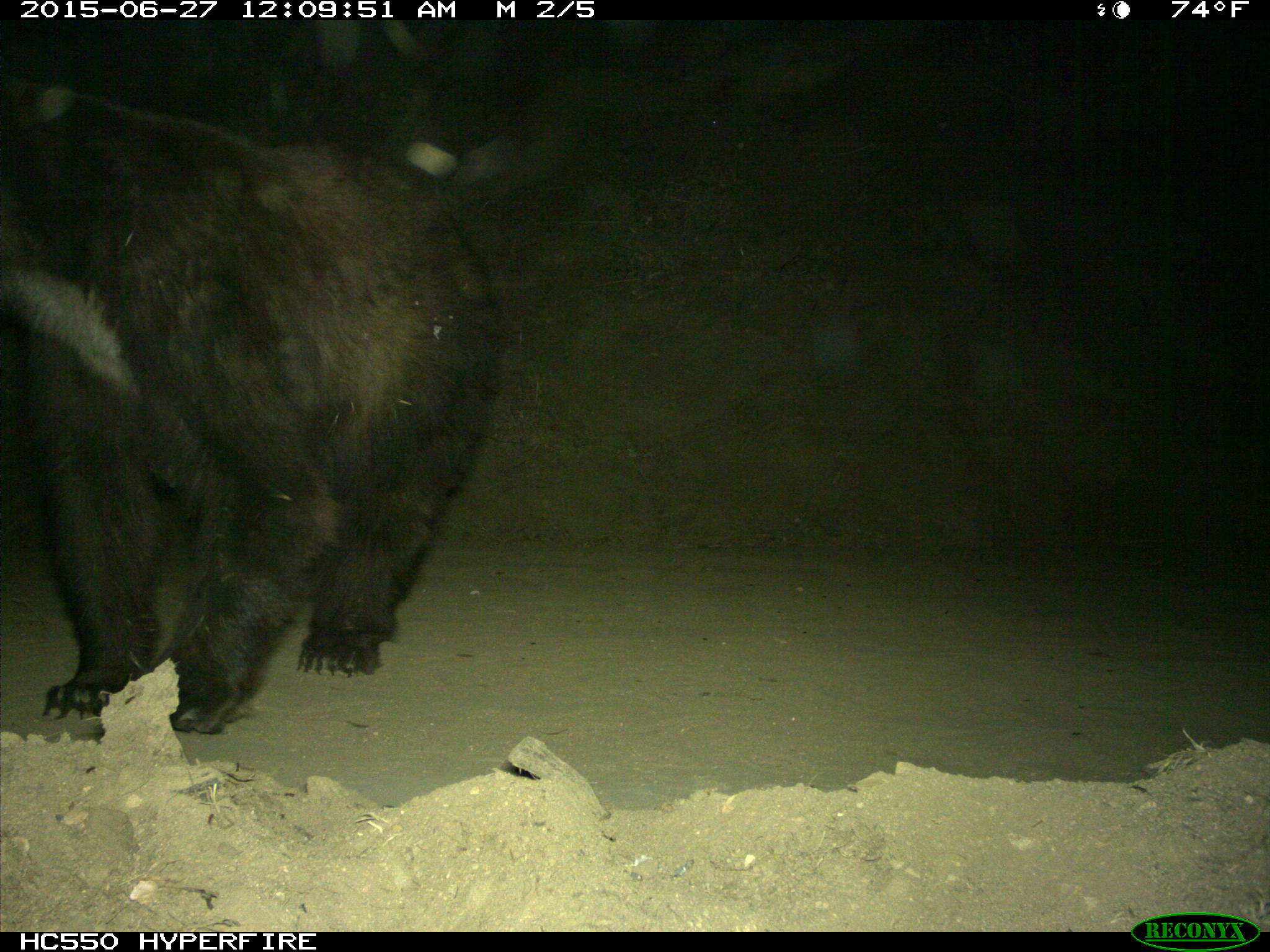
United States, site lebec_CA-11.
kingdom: Animalia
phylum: Chordata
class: Mammalia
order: Carnivora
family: Ursidae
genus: Ursus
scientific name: Ursus americanus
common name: american black bear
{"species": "Ursus americanus (american black bear)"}